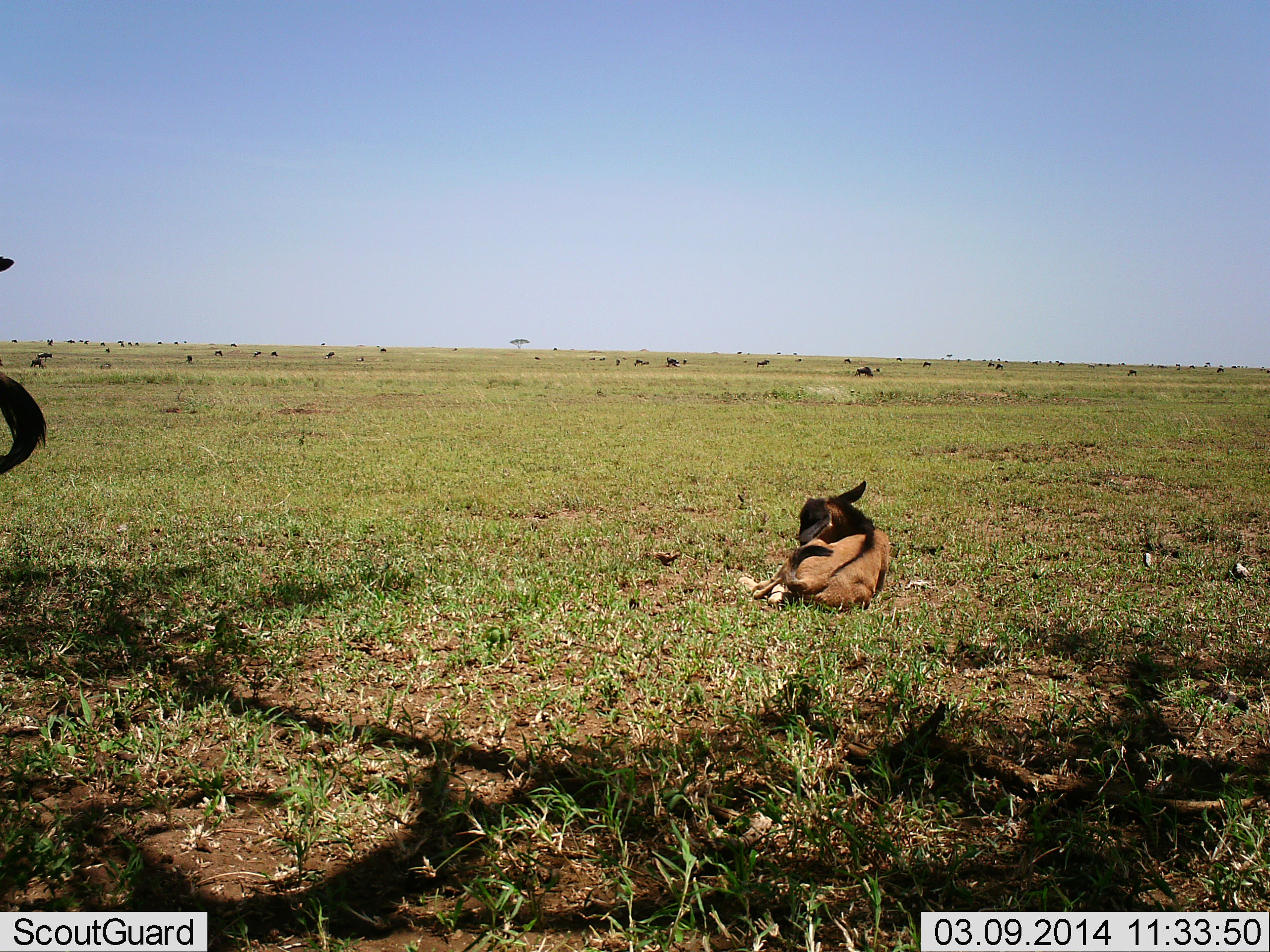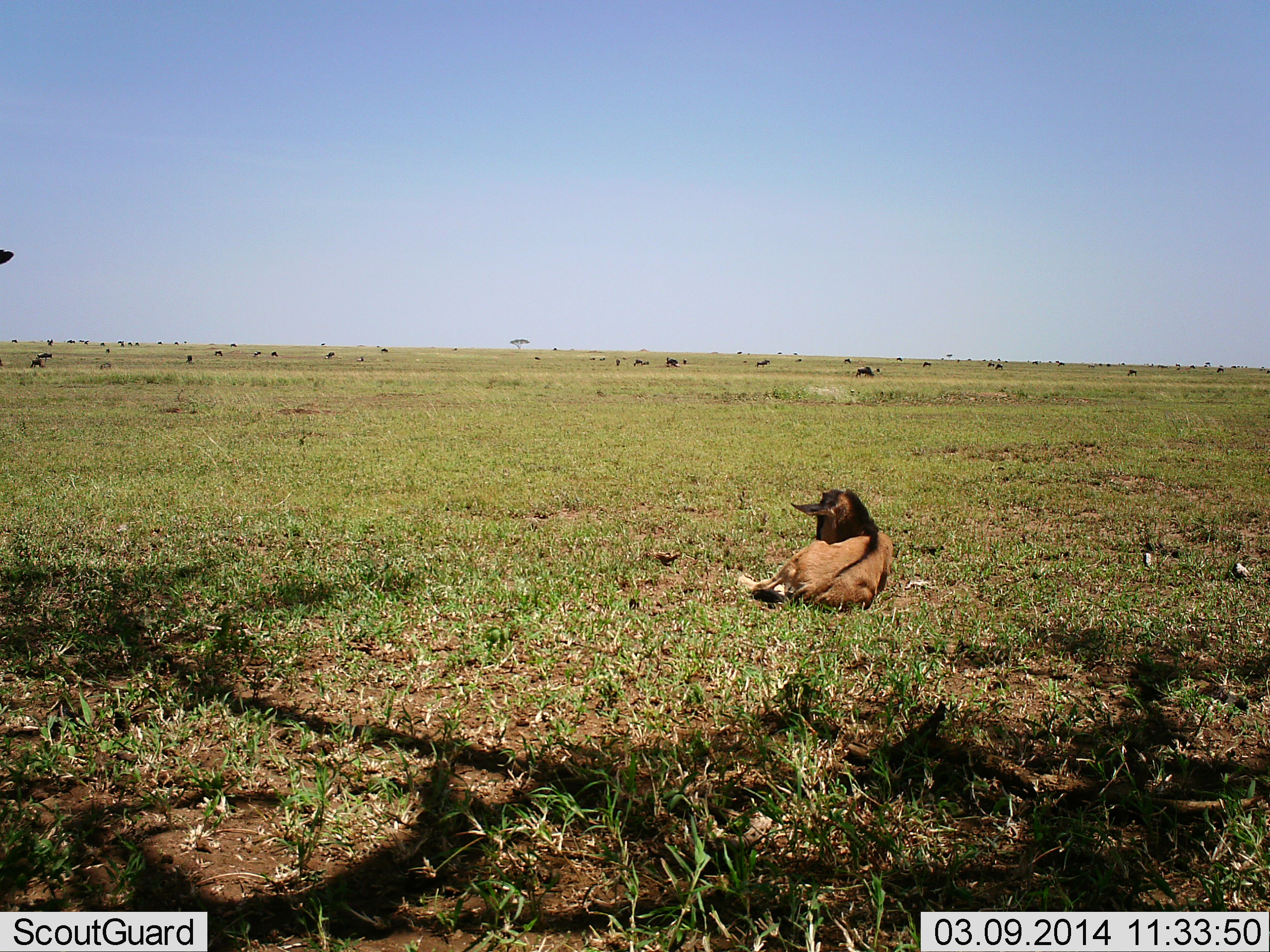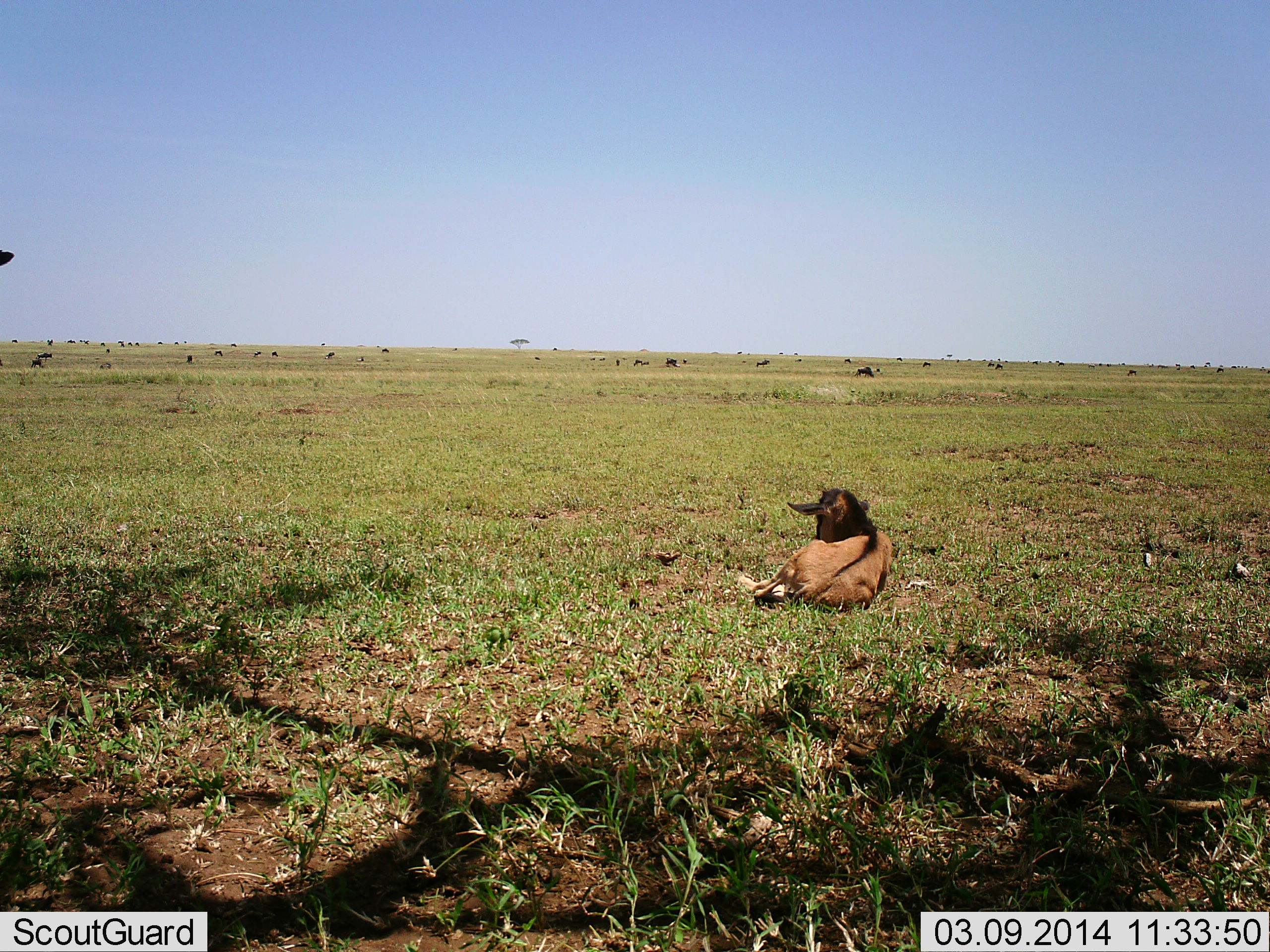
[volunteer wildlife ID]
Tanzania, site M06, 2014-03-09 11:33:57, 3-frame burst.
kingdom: Animalia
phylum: Chordata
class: Mammalia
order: Artiodactyla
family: Bovidae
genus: Connochaetes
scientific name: Connochaetes taurinus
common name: blue wildebeest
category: wildebeest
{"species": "wildebeest (blue wildebeest) (Connochaetes taurinus)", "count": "11-50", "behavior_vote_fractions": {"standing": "60%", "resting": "100%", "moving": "10%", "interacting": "0%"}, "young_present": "80%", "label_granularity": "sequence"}